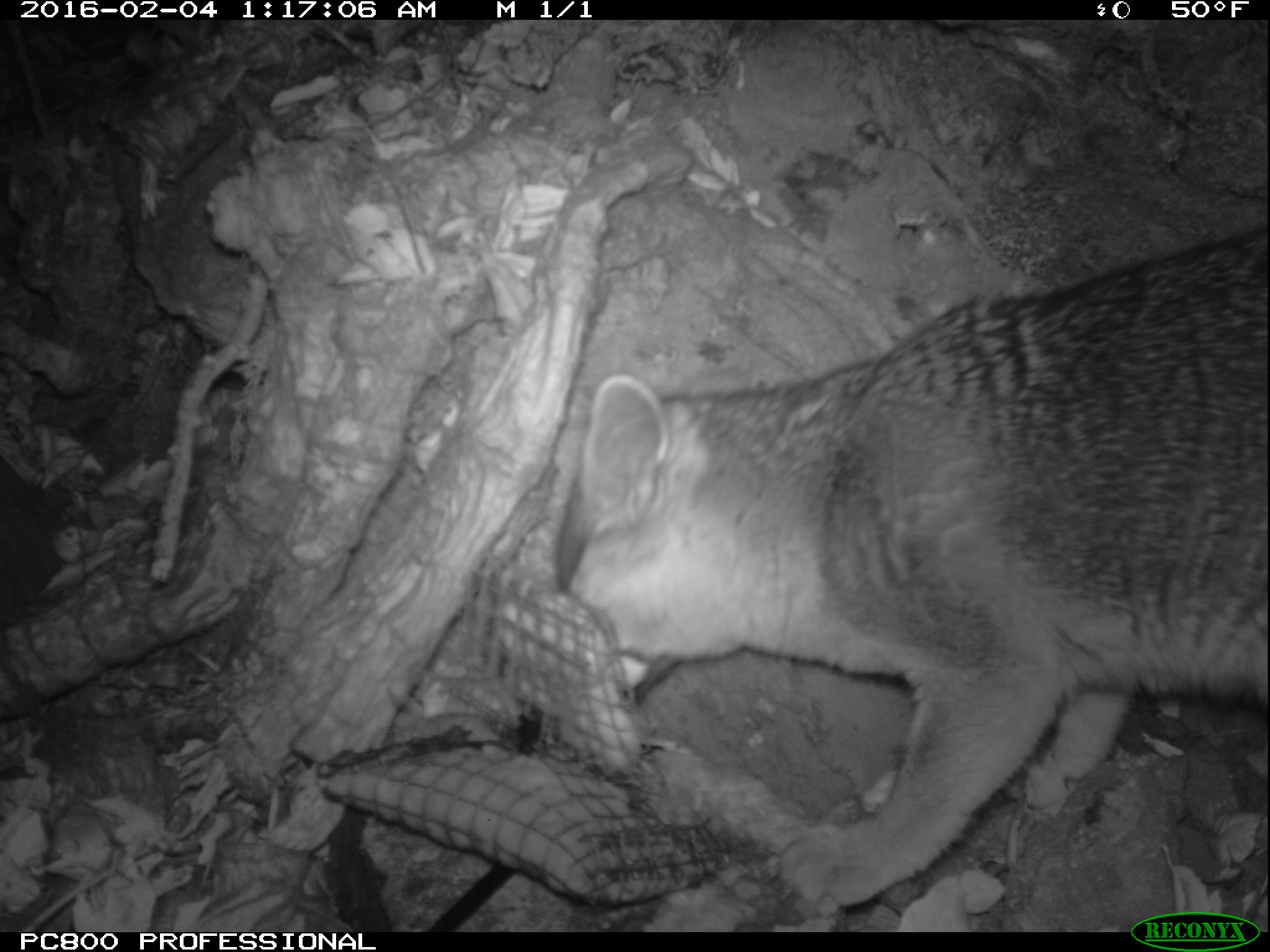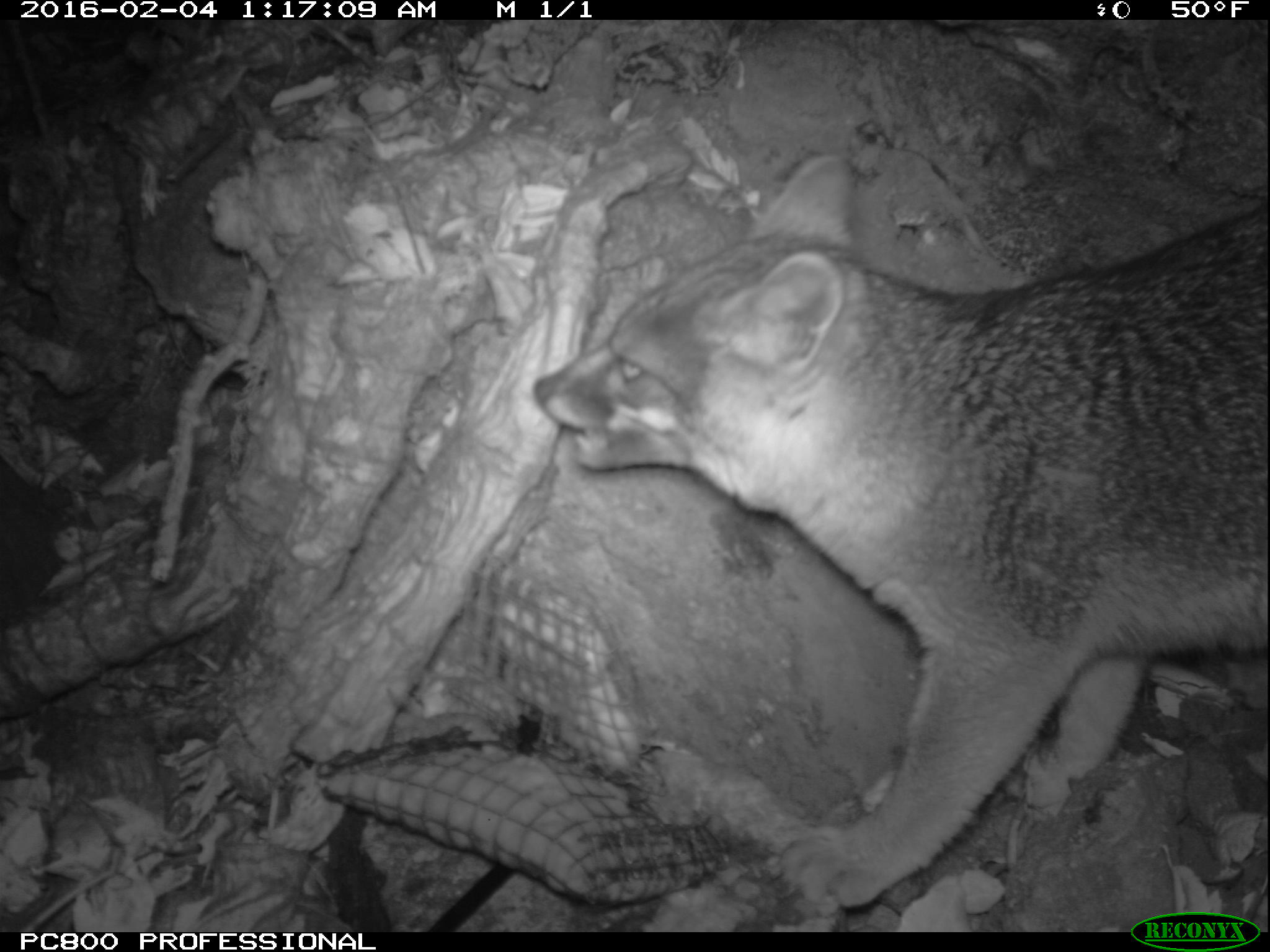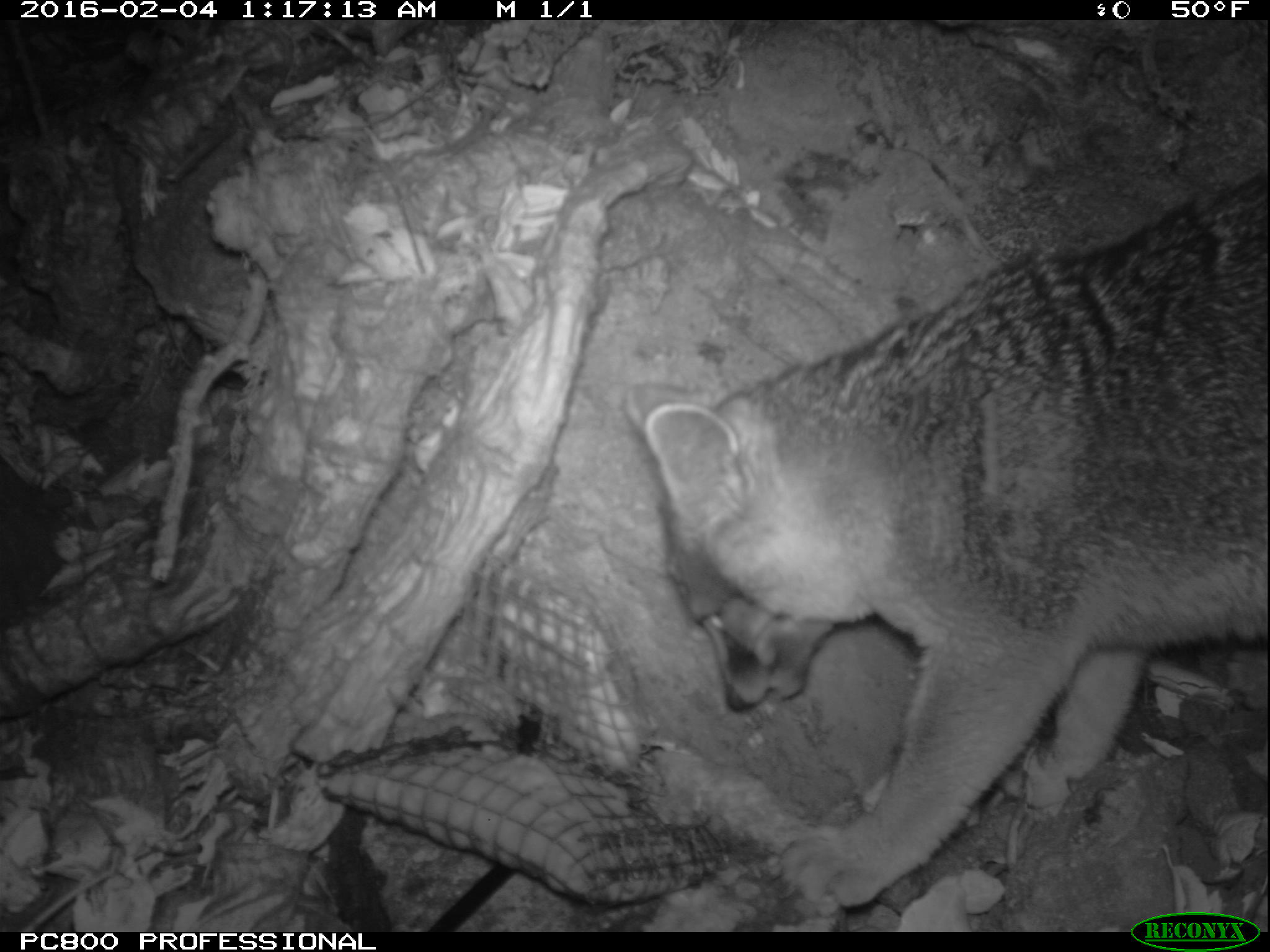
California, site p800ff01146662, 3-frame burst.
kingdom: Animalia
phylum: Chordata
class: Mammalia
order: Carnivora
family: Canidae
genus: Urocyon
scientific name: Urocyon littoralis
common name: island fox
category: fox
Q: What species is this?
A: Fox (island fox) (Urocyon littoralis).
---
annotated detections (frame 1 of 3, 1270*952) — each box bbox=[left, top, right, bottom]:
fox: bbox=[551, 226, 1269, 908]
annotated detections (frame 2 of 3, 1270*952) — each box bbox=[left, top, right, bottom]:
fox: bbox=[532, 153, 1269, 906]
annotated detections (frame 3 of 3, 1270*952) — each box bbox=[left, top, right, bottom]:
fox: bbox=[627, 170, 1267, 906]